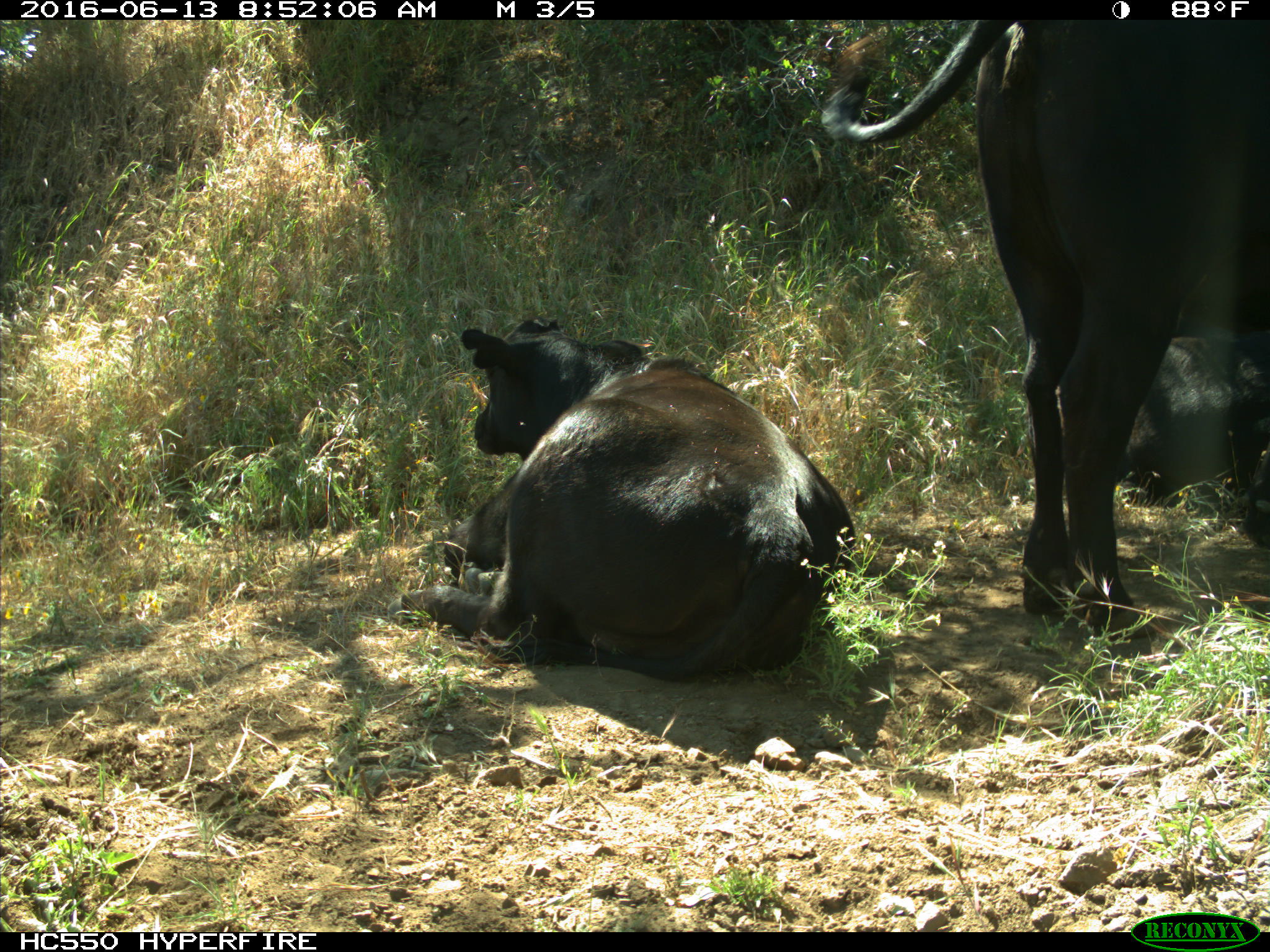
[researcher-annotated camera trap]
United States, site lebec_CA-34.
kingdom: Animalia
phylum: Chordata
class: Mammalia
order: Artiodactyla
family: Bovidae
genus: Bos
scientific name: Bos taurus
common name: domestic cow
Bos taurus (domestic cow).